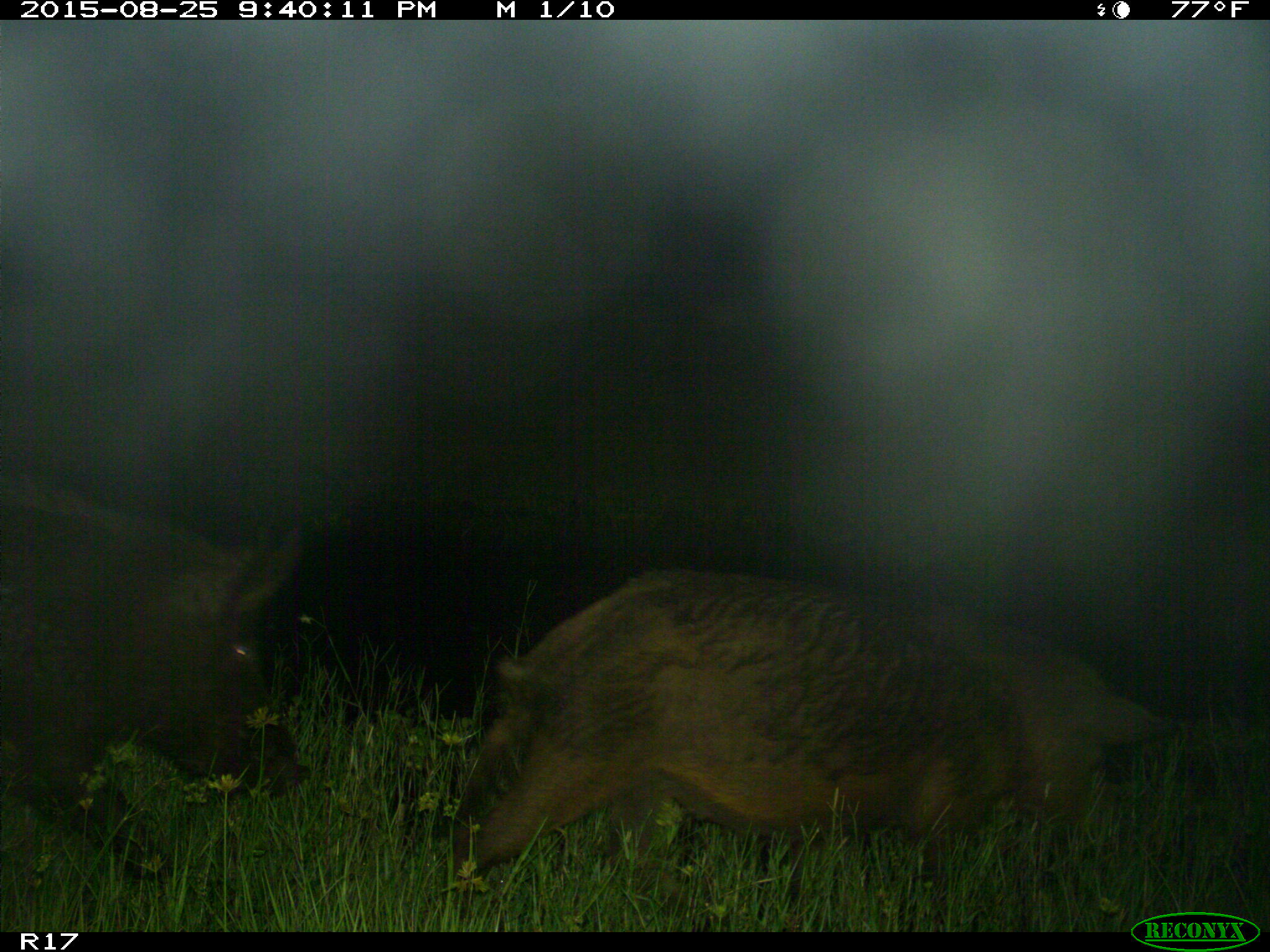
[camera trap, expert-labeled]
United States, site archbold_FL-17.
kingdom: Animalia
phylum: Chordata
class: Mammalia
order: Artiodactyla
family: Suidae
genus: Sus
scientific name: Sus scrofa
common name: wild boar